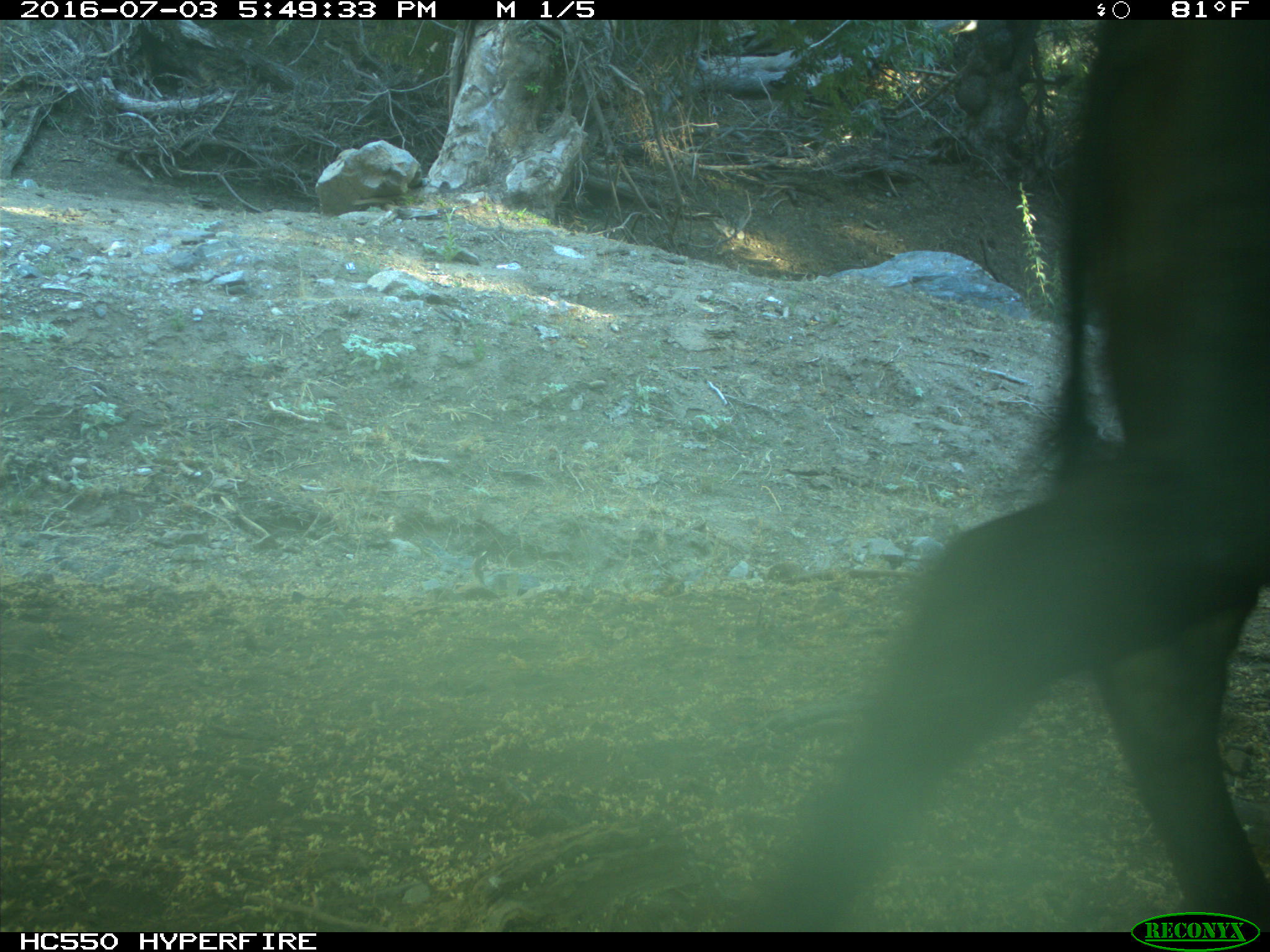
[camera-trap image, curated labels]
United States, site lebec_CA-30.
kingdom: Animalia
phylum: Chordata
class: Mammalia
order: Artiodactyla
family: Bovidae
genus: Bos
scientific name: Bos taurus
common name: domestic cow